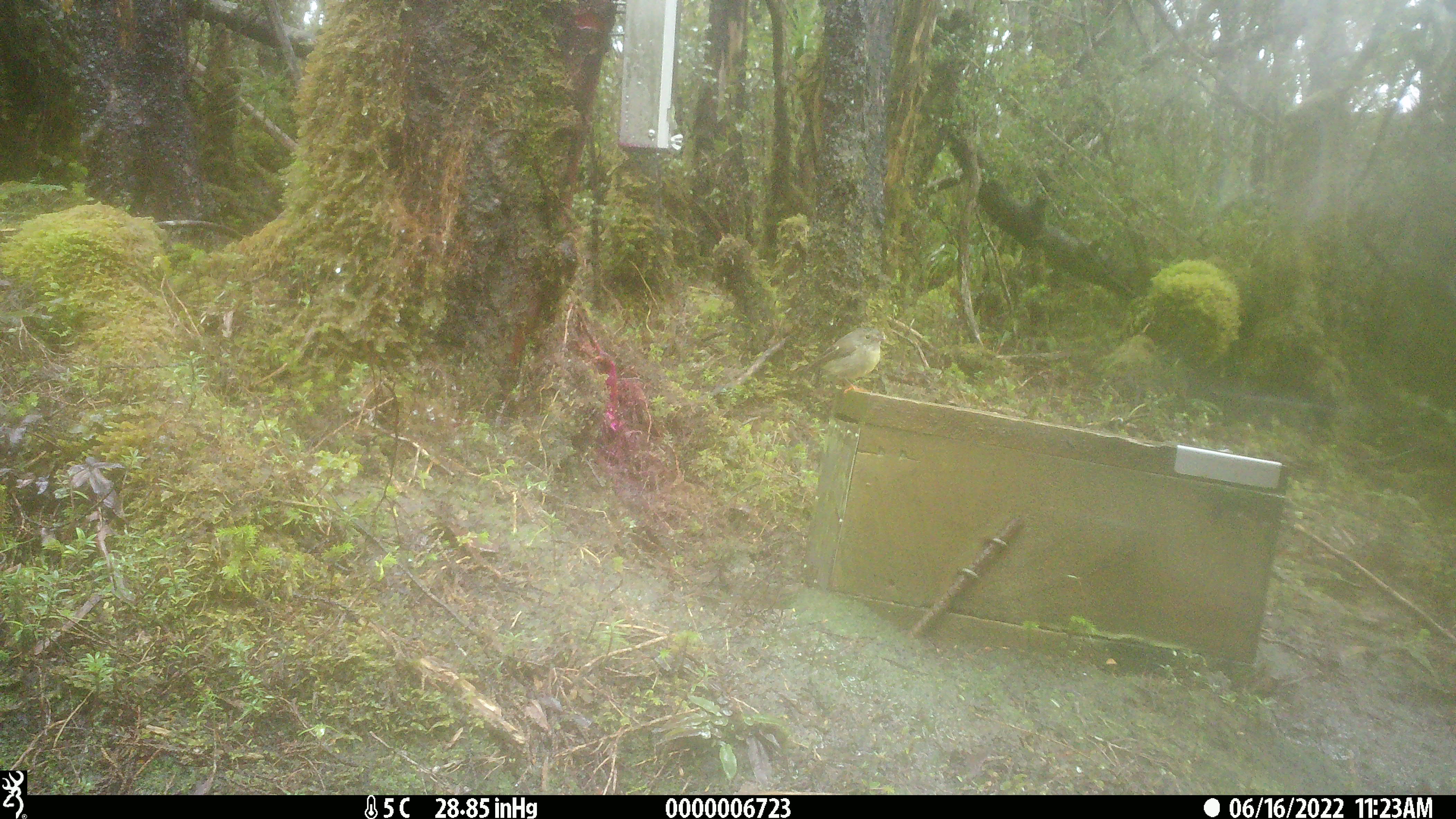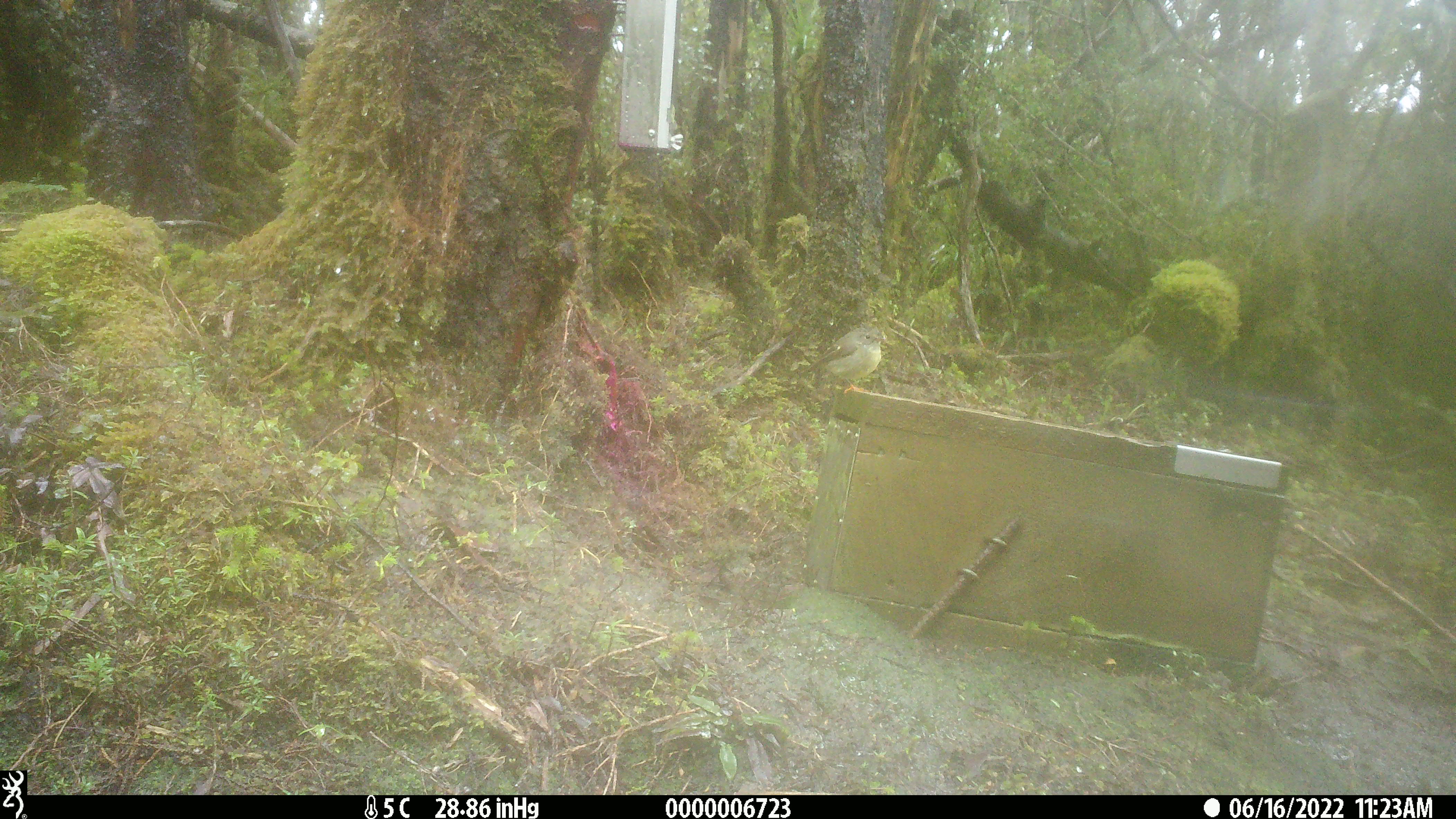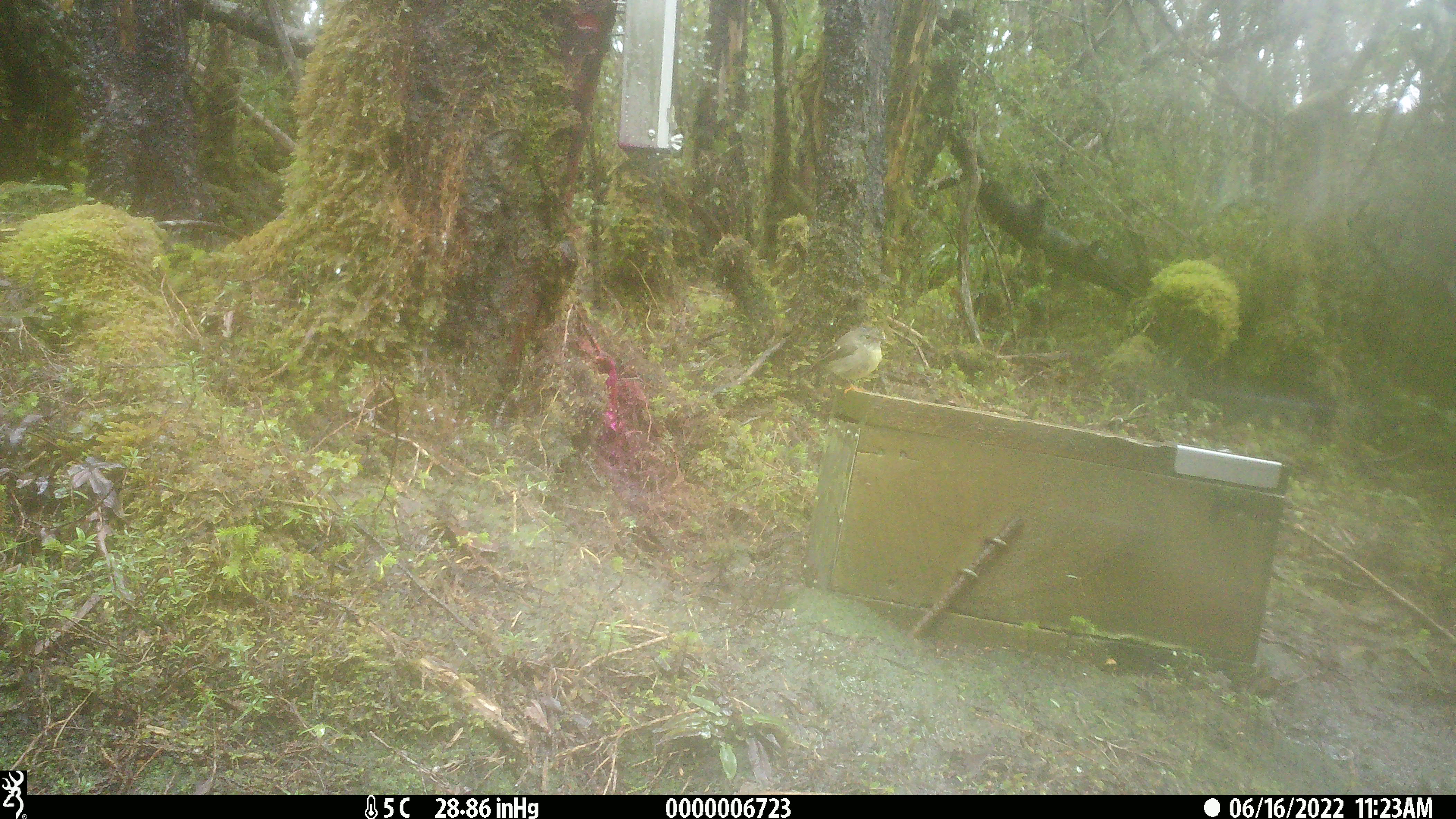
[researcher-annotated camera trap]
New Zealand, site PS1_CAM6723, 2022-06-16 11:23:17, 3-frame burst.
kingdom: Animalia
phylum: Chordata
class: Aves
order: Passeriformes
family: Petroicidae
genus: Petroica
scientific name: Petroica macrocephala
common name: tomtit